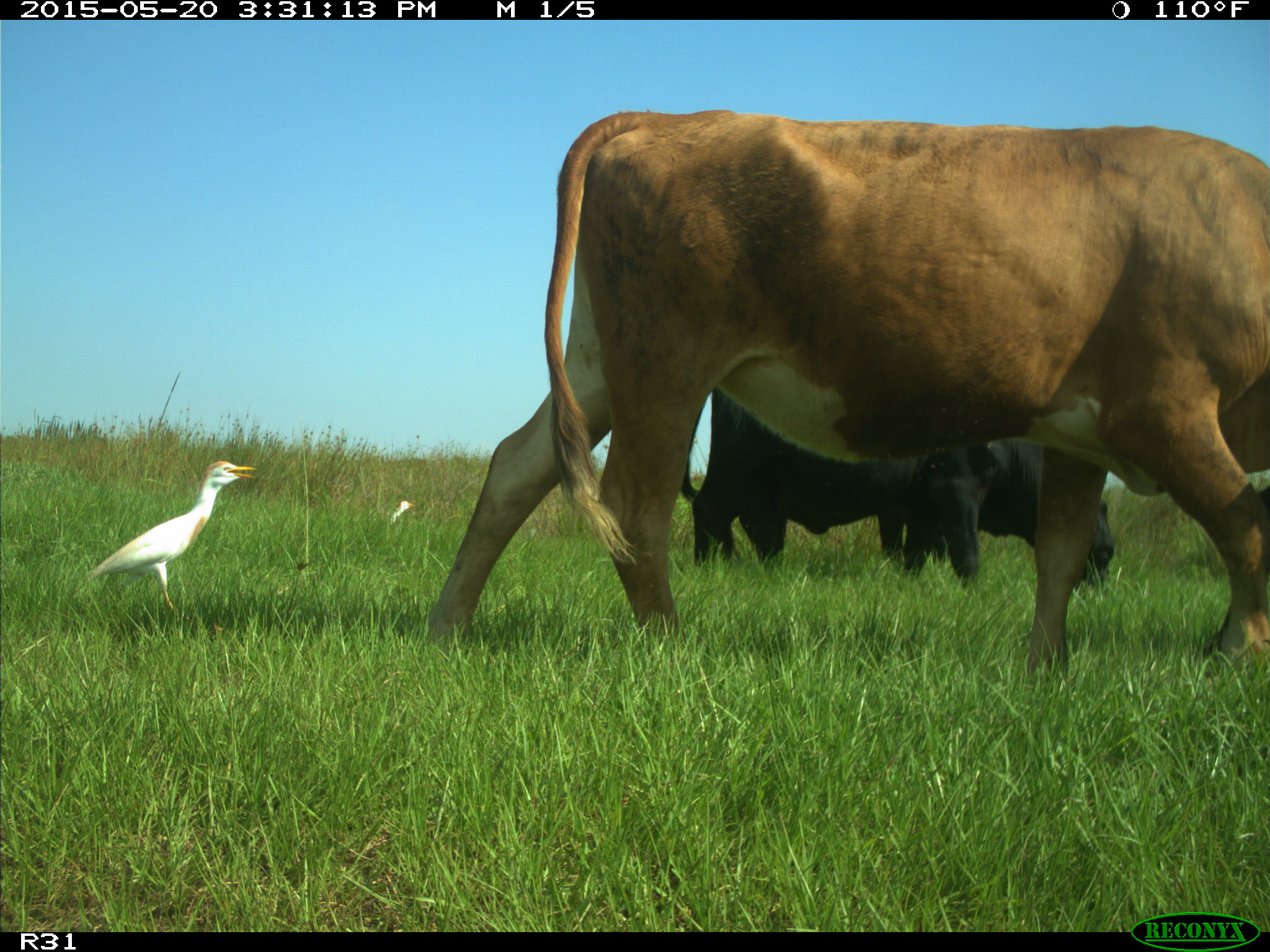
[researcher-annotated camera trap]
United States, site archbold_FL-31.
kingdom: Animalia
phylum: Chordata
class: Mammalia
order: Artiodactyla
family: Bovidae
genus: Bos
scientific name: Bos taurus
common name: domestic cow